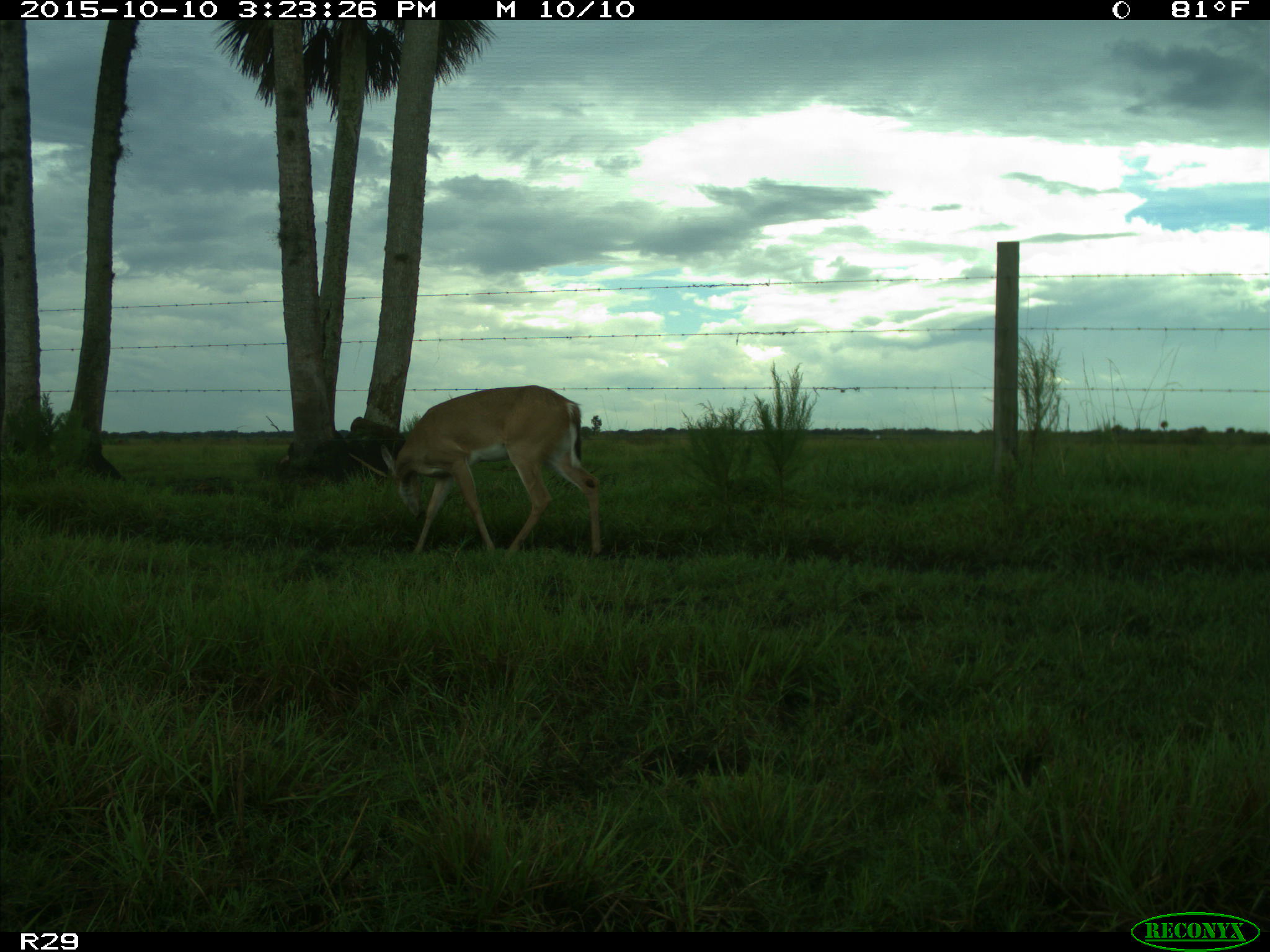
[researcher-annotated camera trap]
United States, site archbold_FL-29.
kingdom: Animalia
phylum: Chordata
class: Mammalia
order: Artiodactyla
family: Cervidae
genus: Odocoileus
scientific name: Odocoileus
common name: deer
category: unidentified deer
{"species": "unidentified deer (deer) (Odocoileus)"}